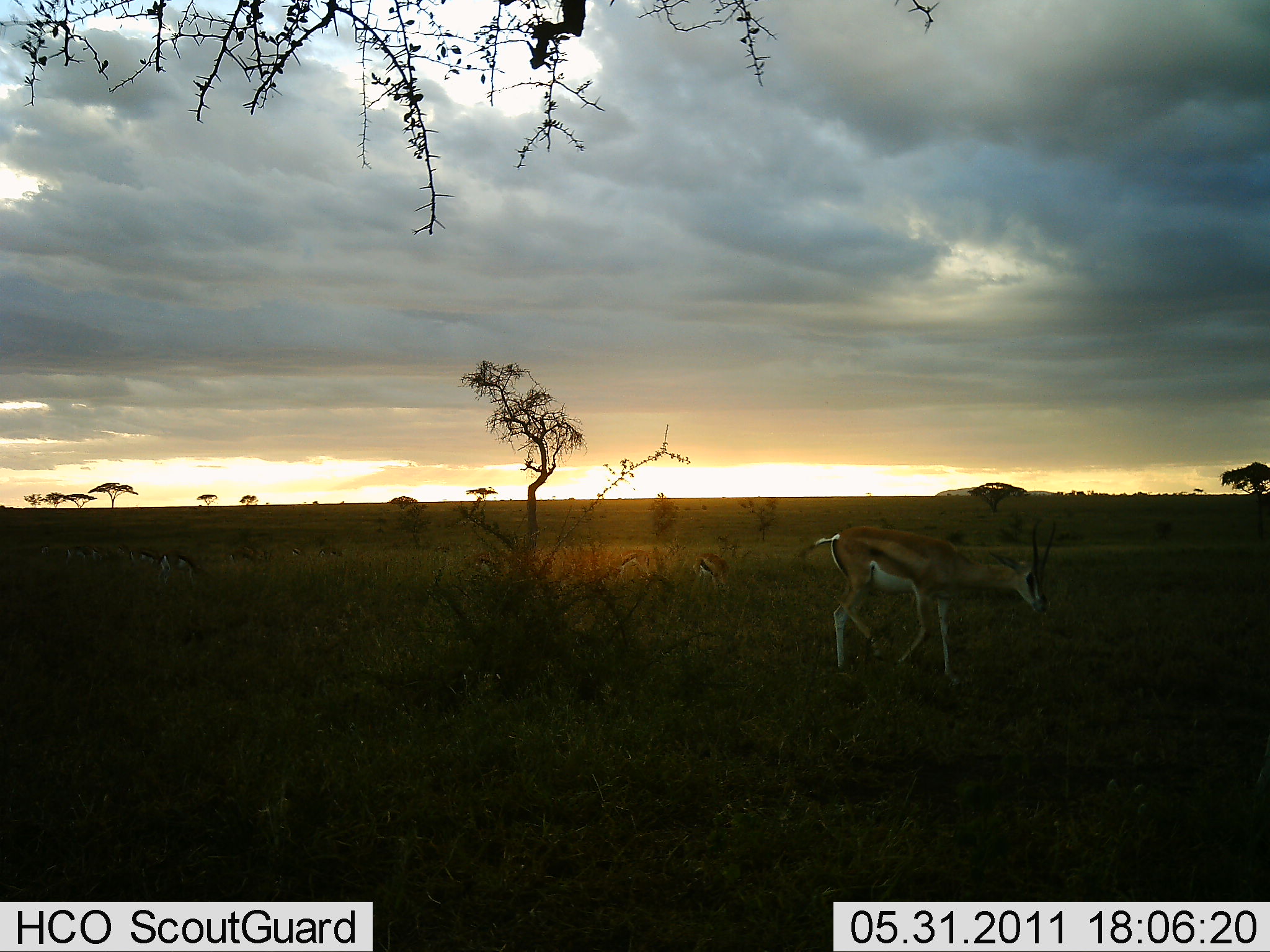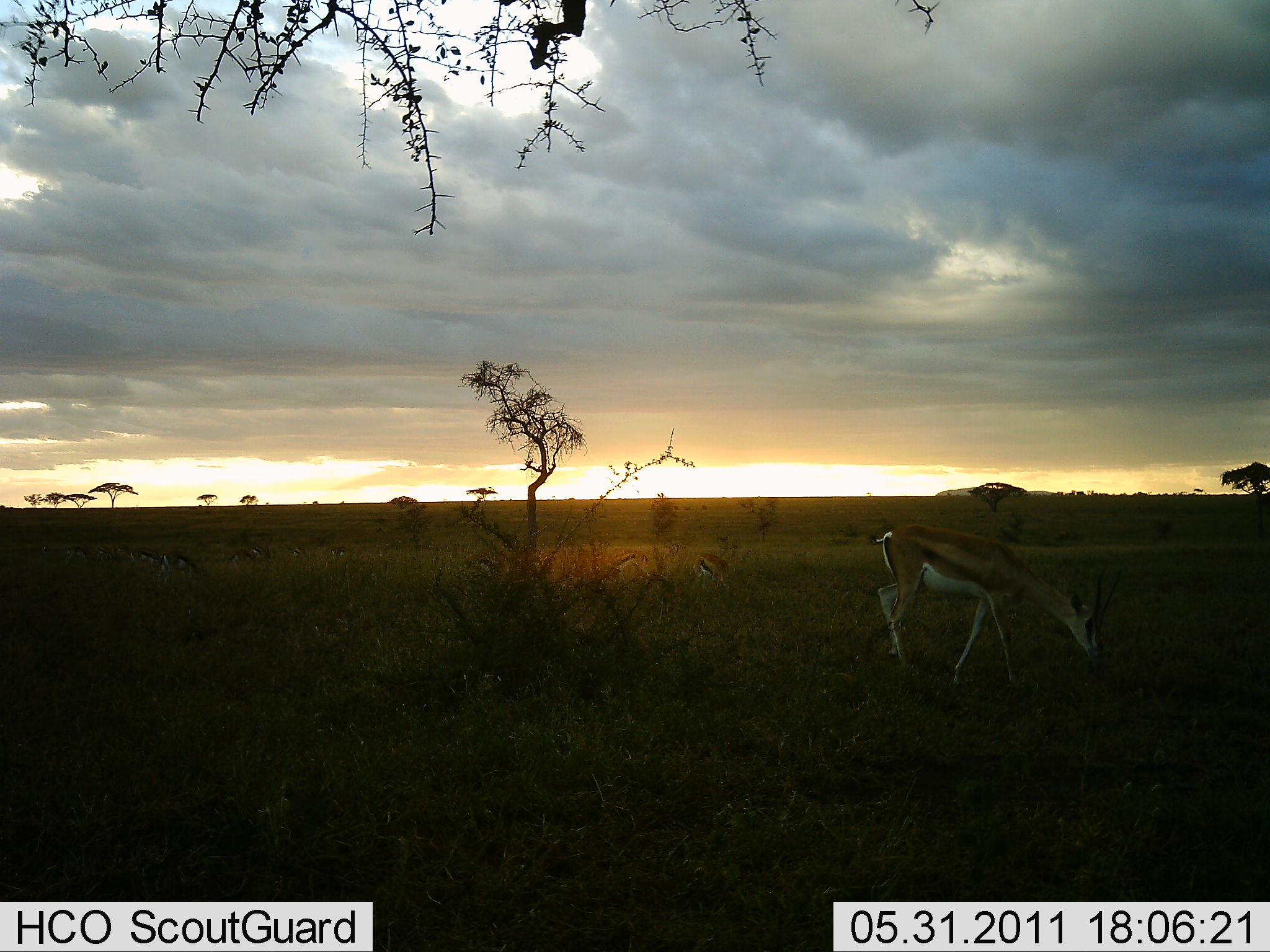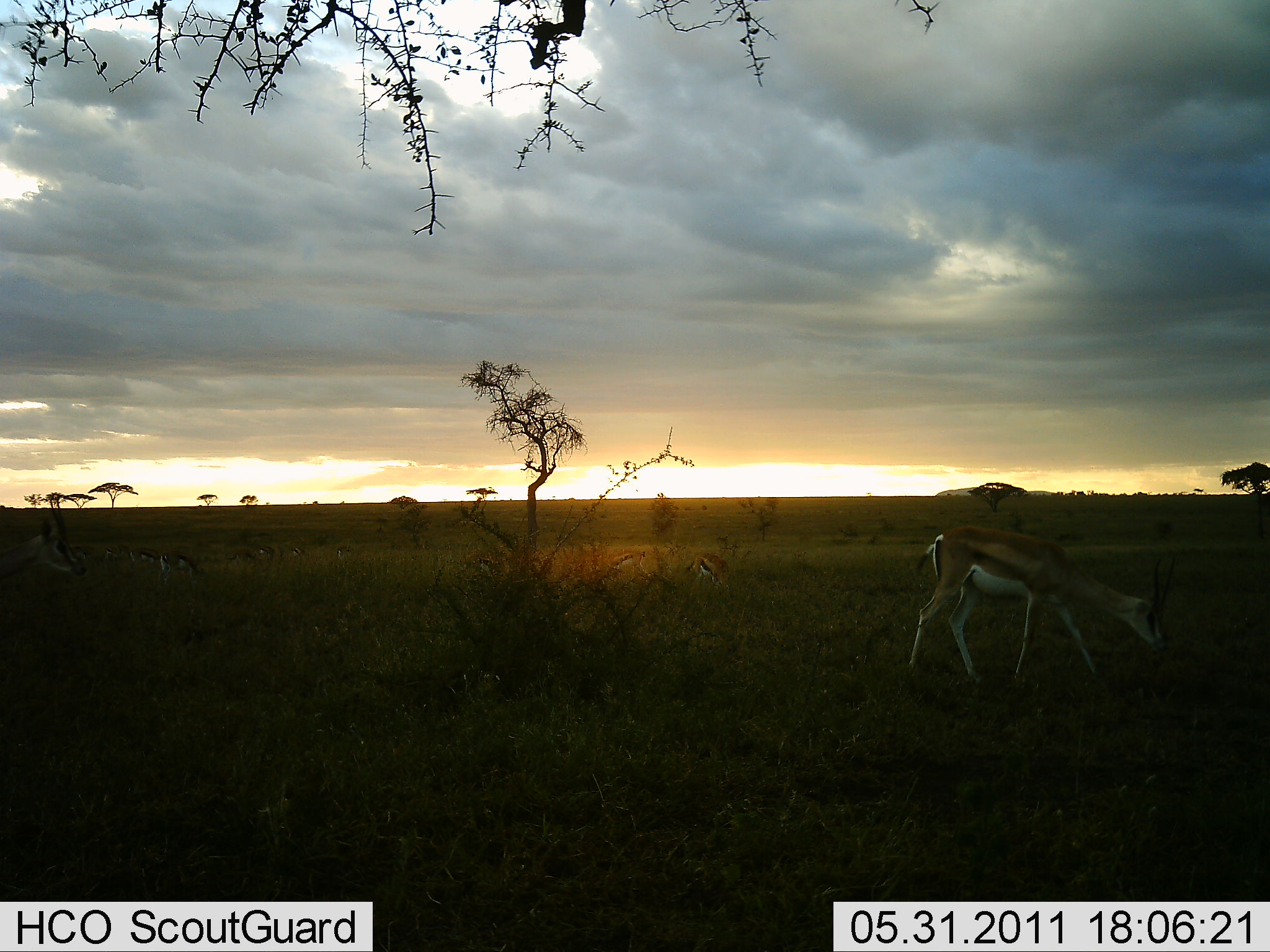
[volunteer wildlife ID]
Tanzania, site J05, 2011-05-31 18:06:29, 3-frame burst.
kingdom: Animalia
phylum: Chordata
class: Mammalia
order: Artiodactyla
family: Bovidae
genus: Eudorcas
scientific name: Eudorcas thomsonii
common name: thomson's gazelle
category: gazellethomsons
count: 8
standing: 27%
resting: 0%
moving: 40%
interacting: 0%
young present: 0%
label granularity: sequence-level